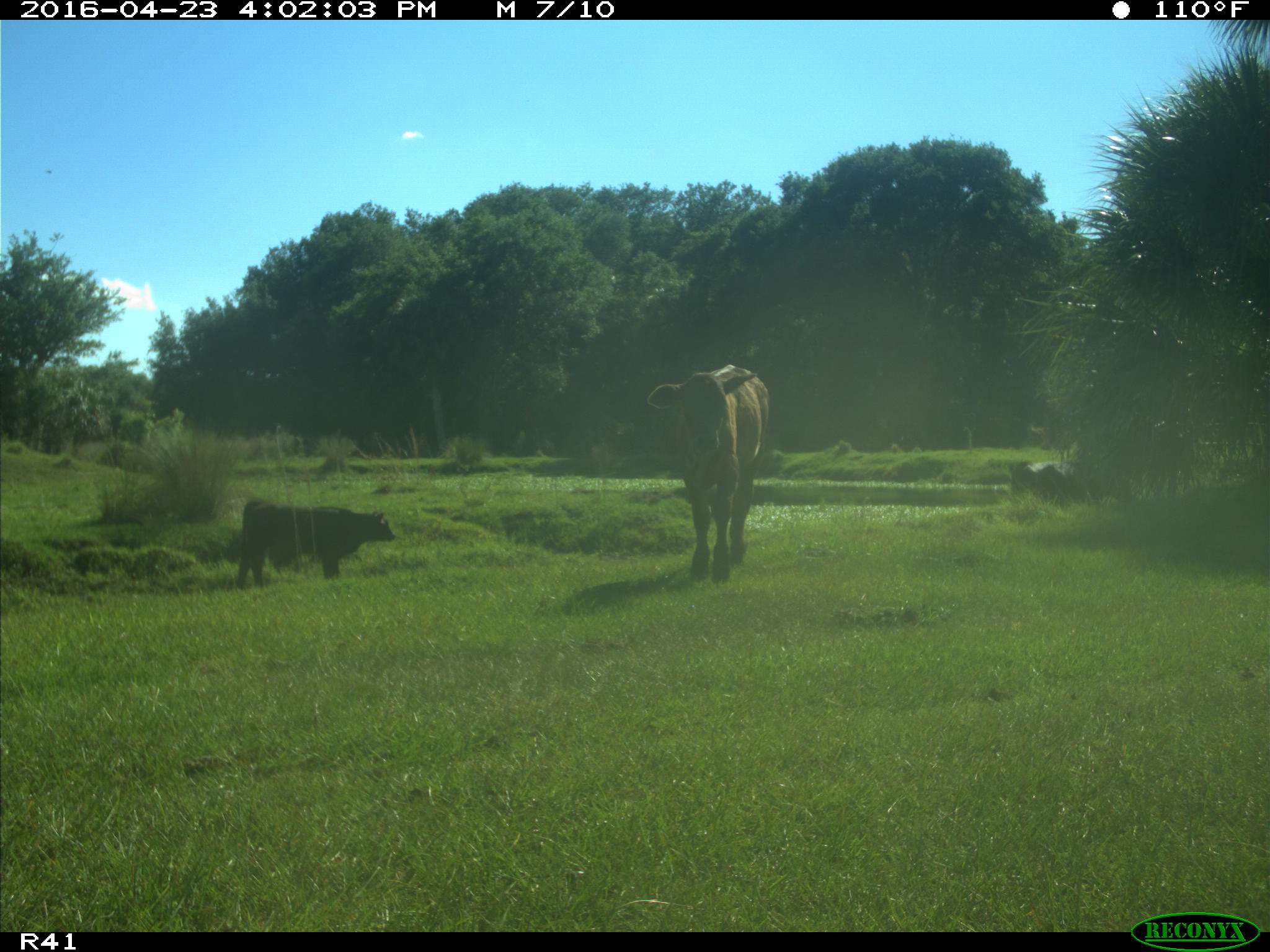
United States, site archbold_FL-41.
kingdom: Animalia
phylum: Chordata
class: Mammalia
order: Artiodactyla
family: Bovidae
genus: Bos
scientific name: Bos taurus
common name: domestic cow